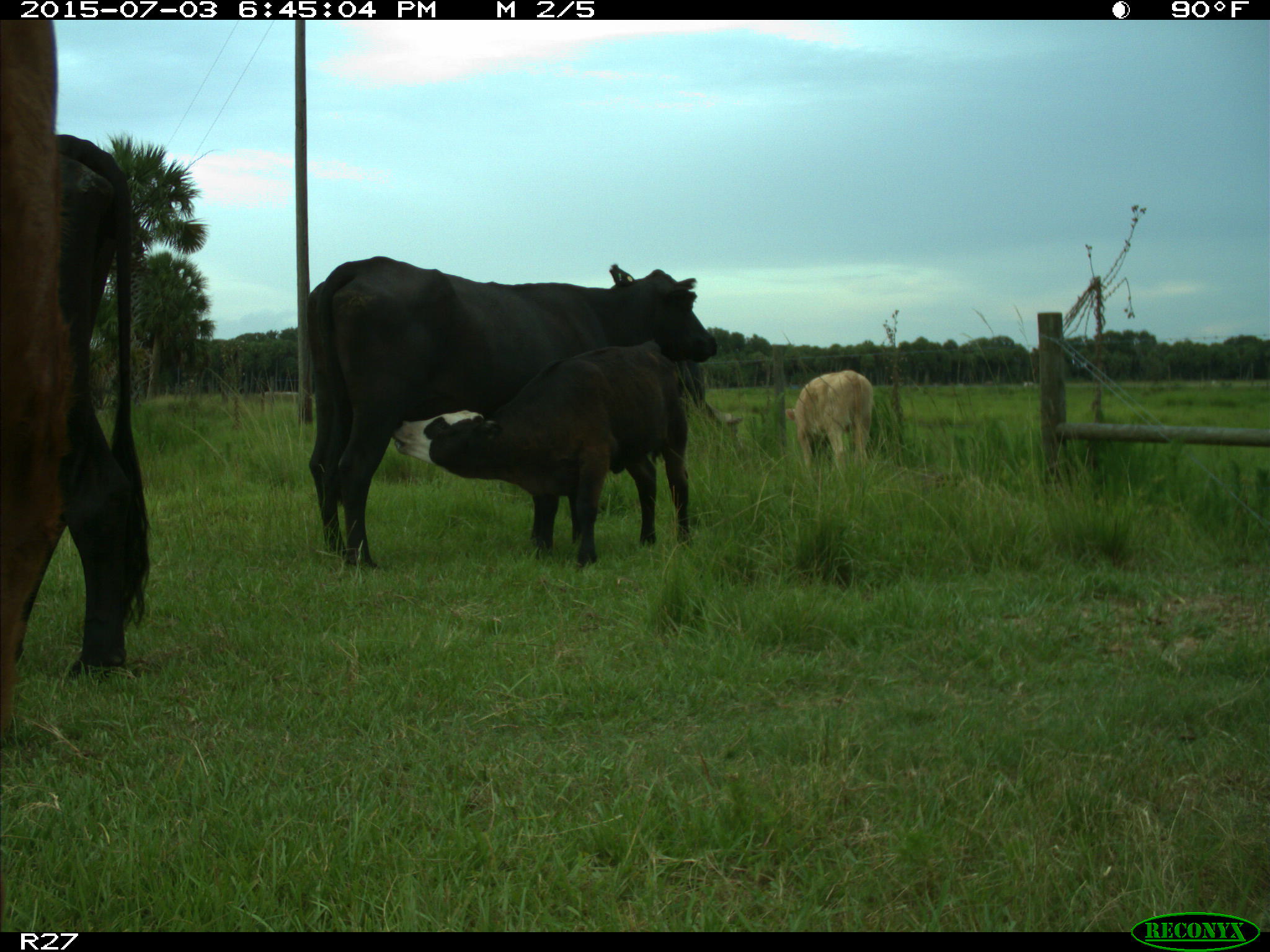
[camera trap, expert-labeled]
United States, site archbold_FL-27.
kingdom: Animalia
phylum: Chordata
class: Mammalia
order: Artiodactyla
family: Bovidae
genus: Bos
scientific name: Bos taurus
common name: domestic cow